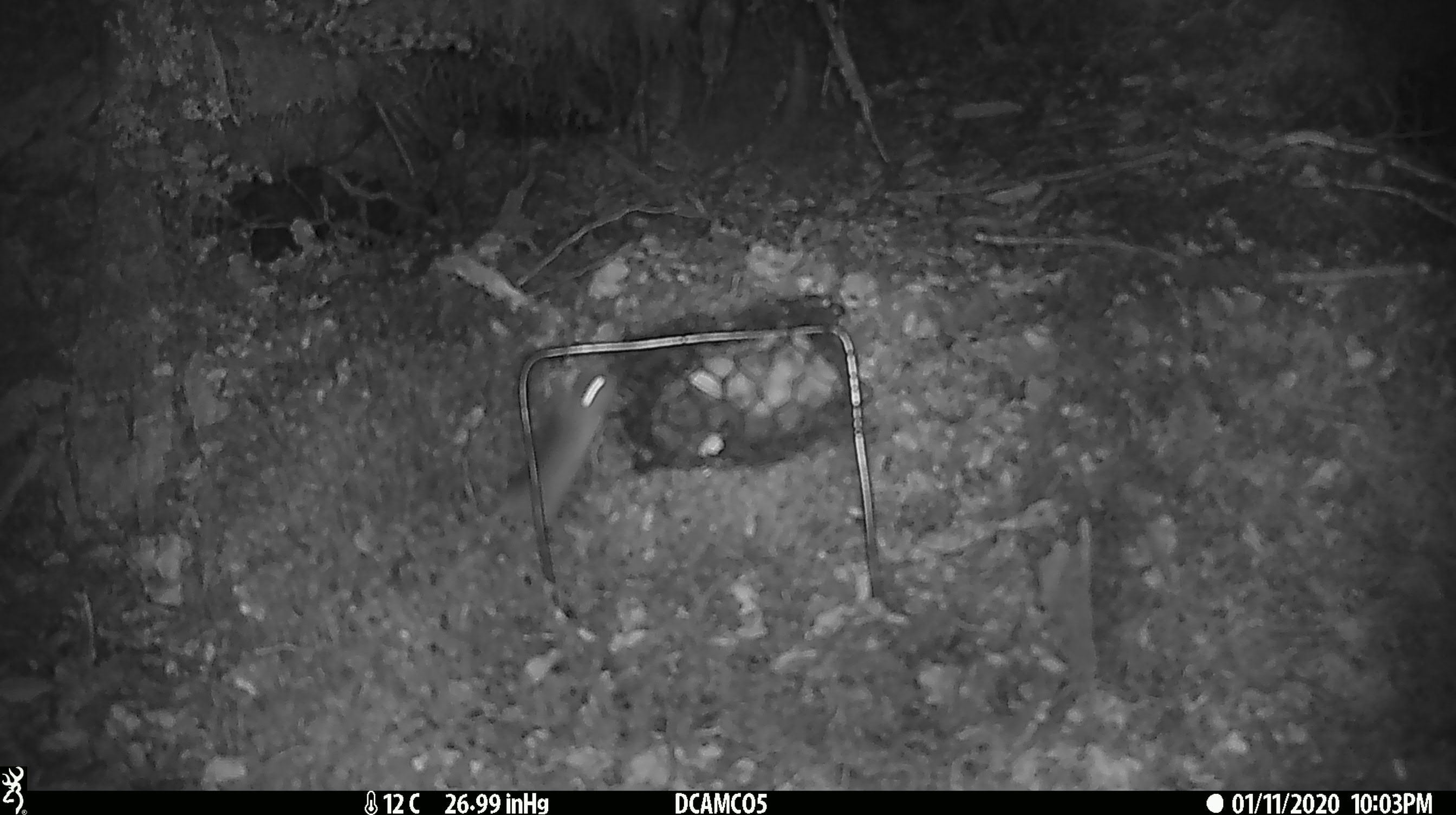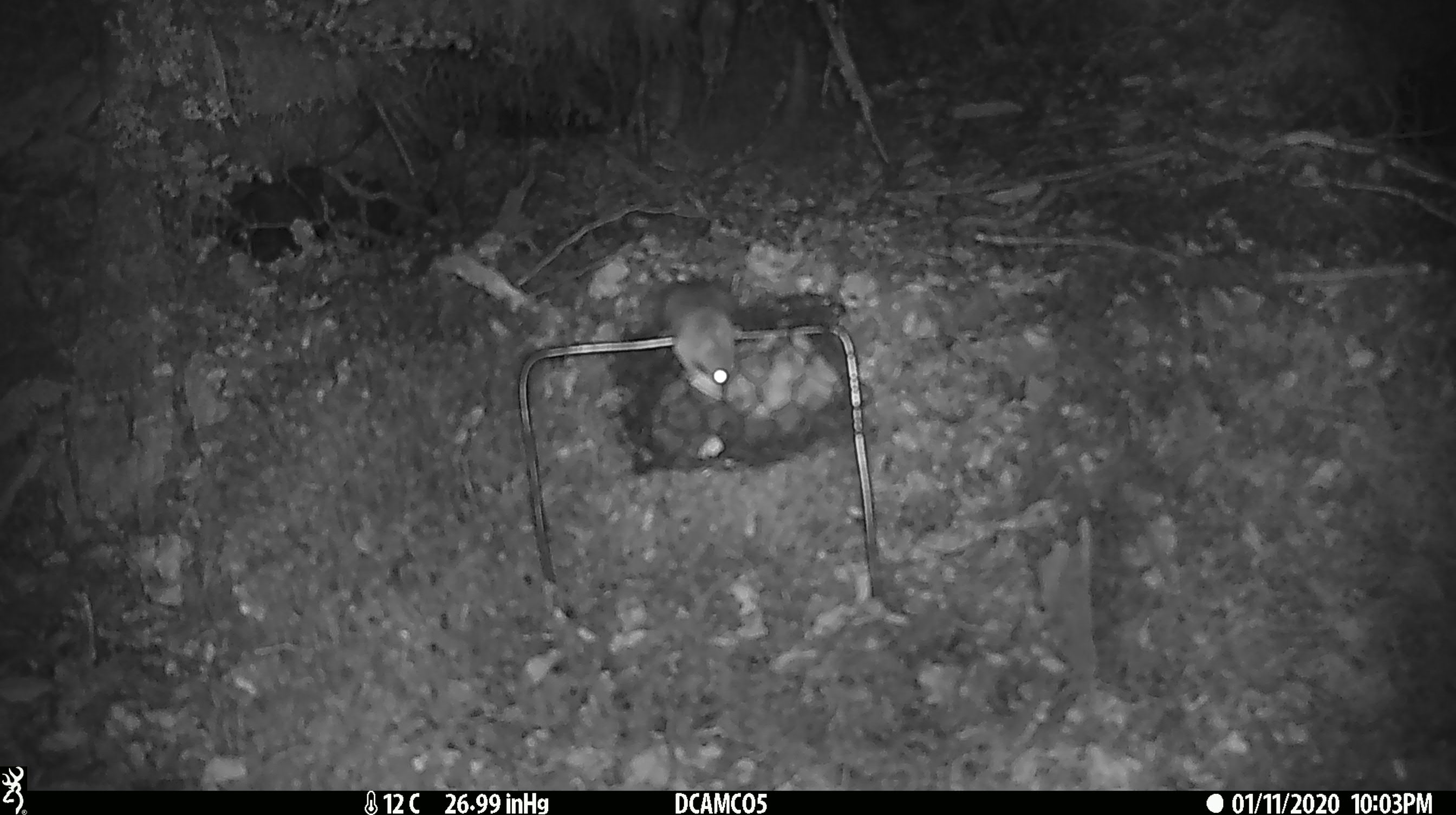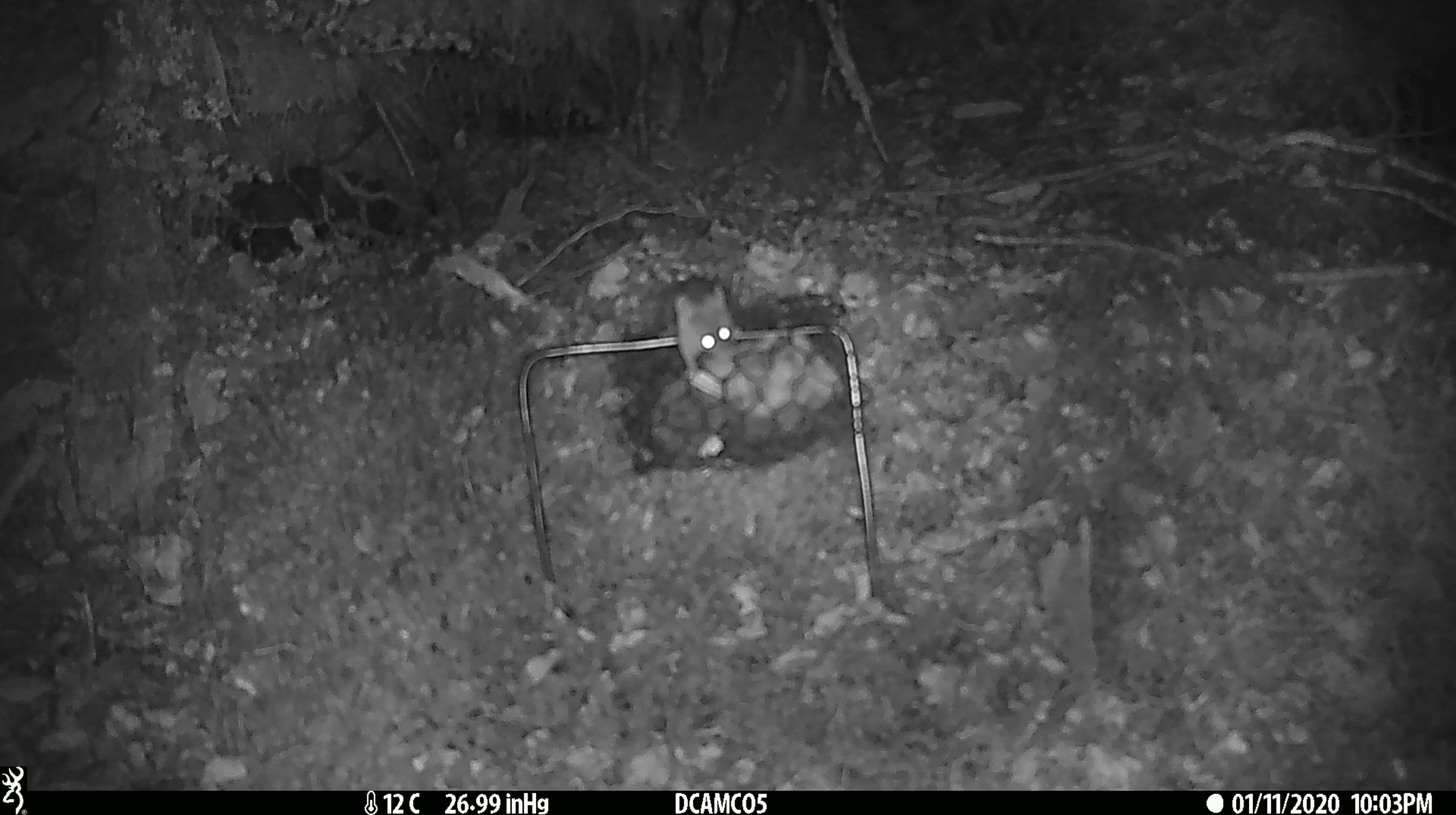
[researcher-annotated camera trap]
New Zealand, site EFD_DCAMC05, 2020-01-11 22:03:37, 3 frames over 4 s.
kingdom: Animalia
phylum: Chordata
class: Mammalia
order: Rodentia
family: Muridae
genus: Mus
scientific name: Mus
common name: mouse